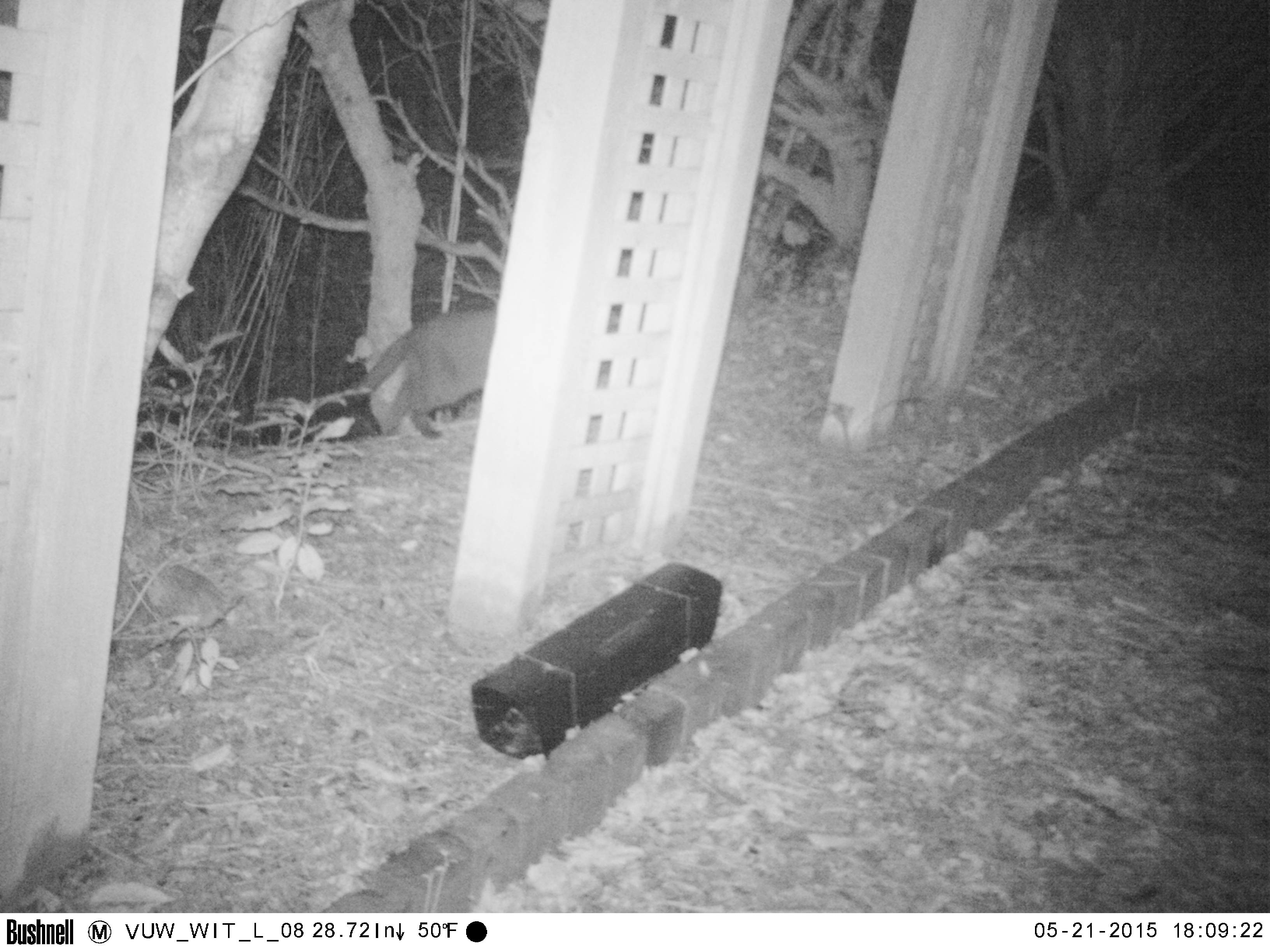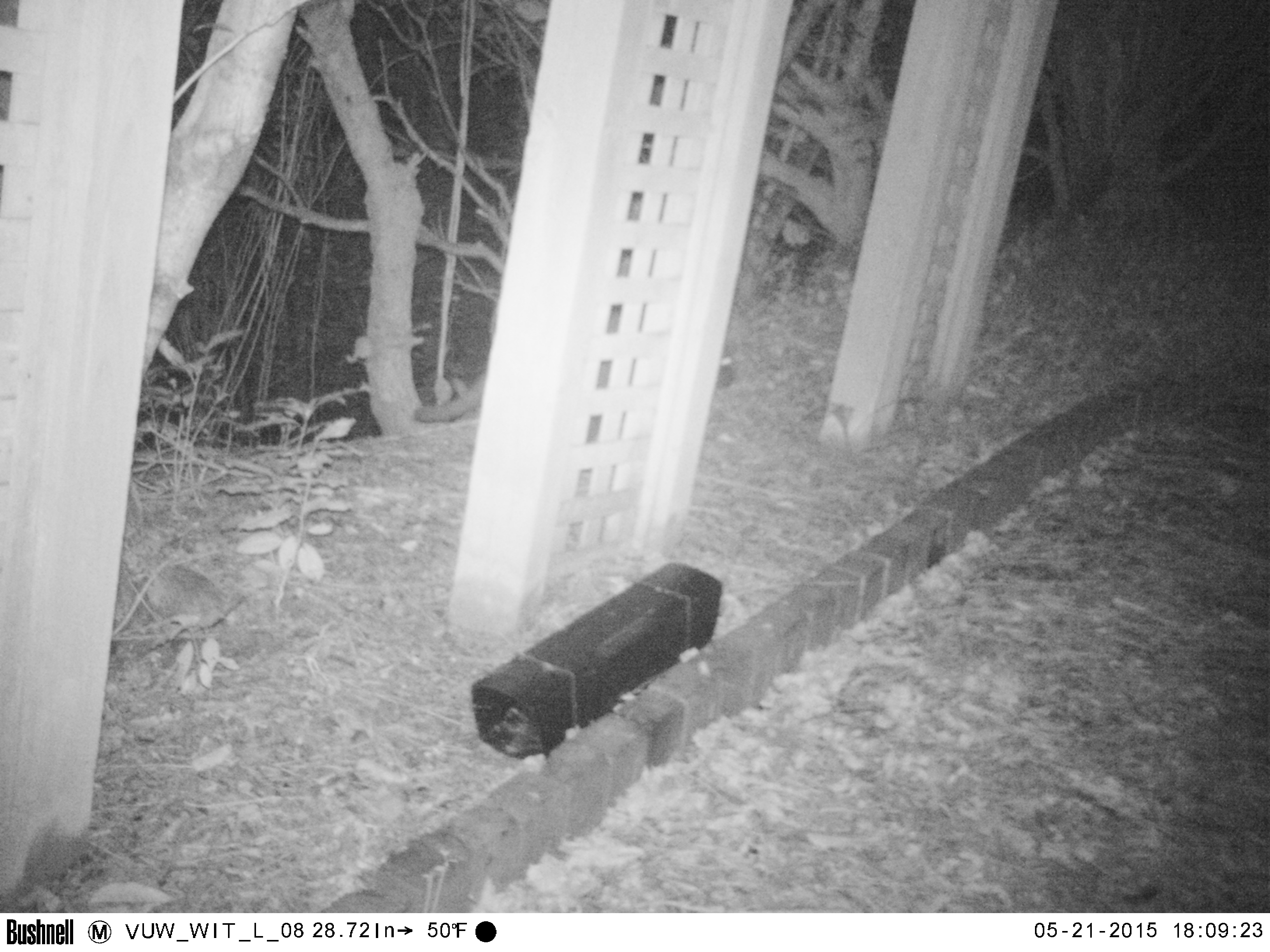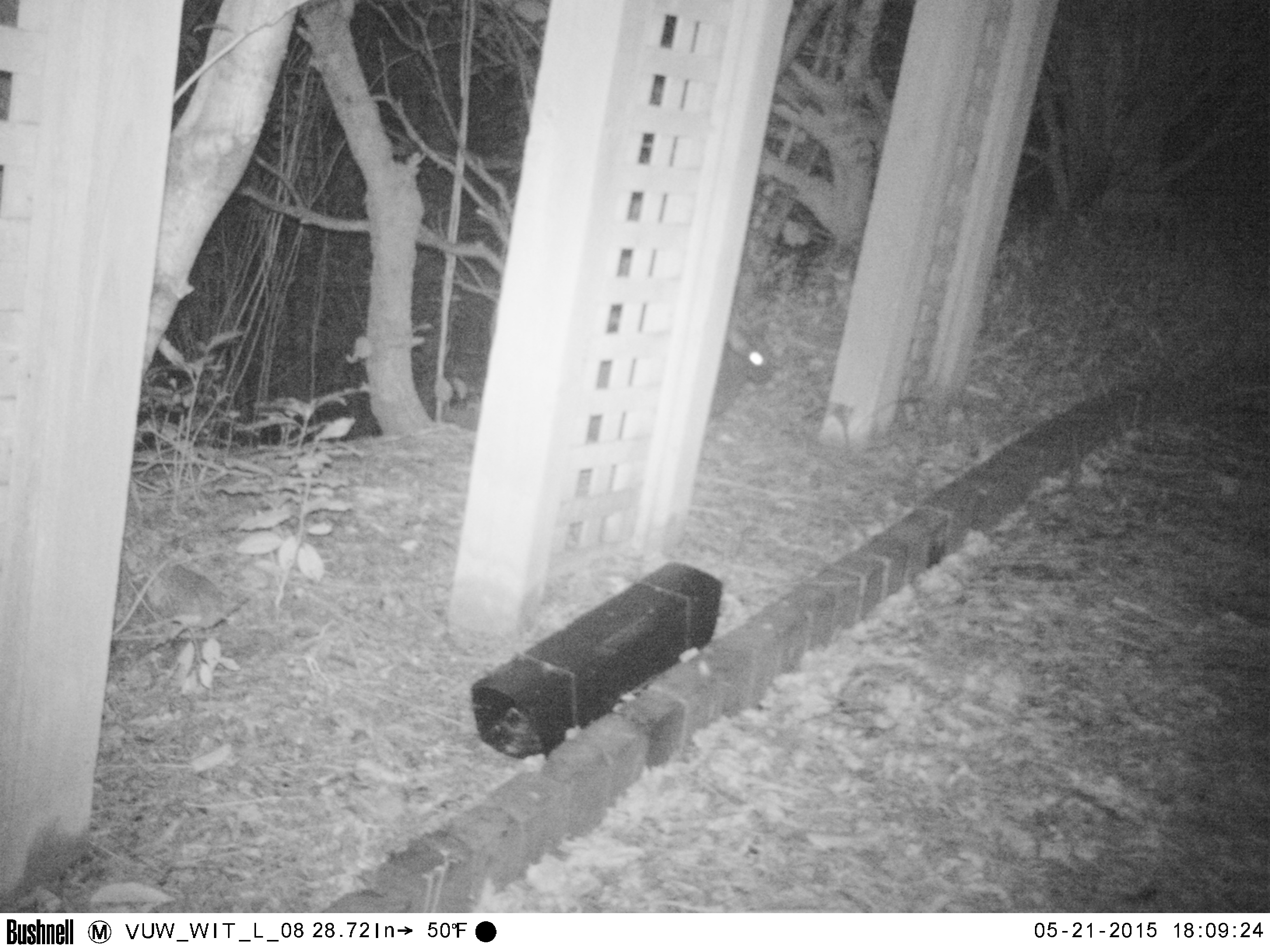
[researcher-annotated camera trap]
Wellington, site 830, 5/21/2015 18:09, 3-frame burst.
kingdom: Animalia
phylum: Chordata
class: Mammalia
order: Carnivora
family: Felidae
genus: Felis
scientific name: Felis catus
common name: cat